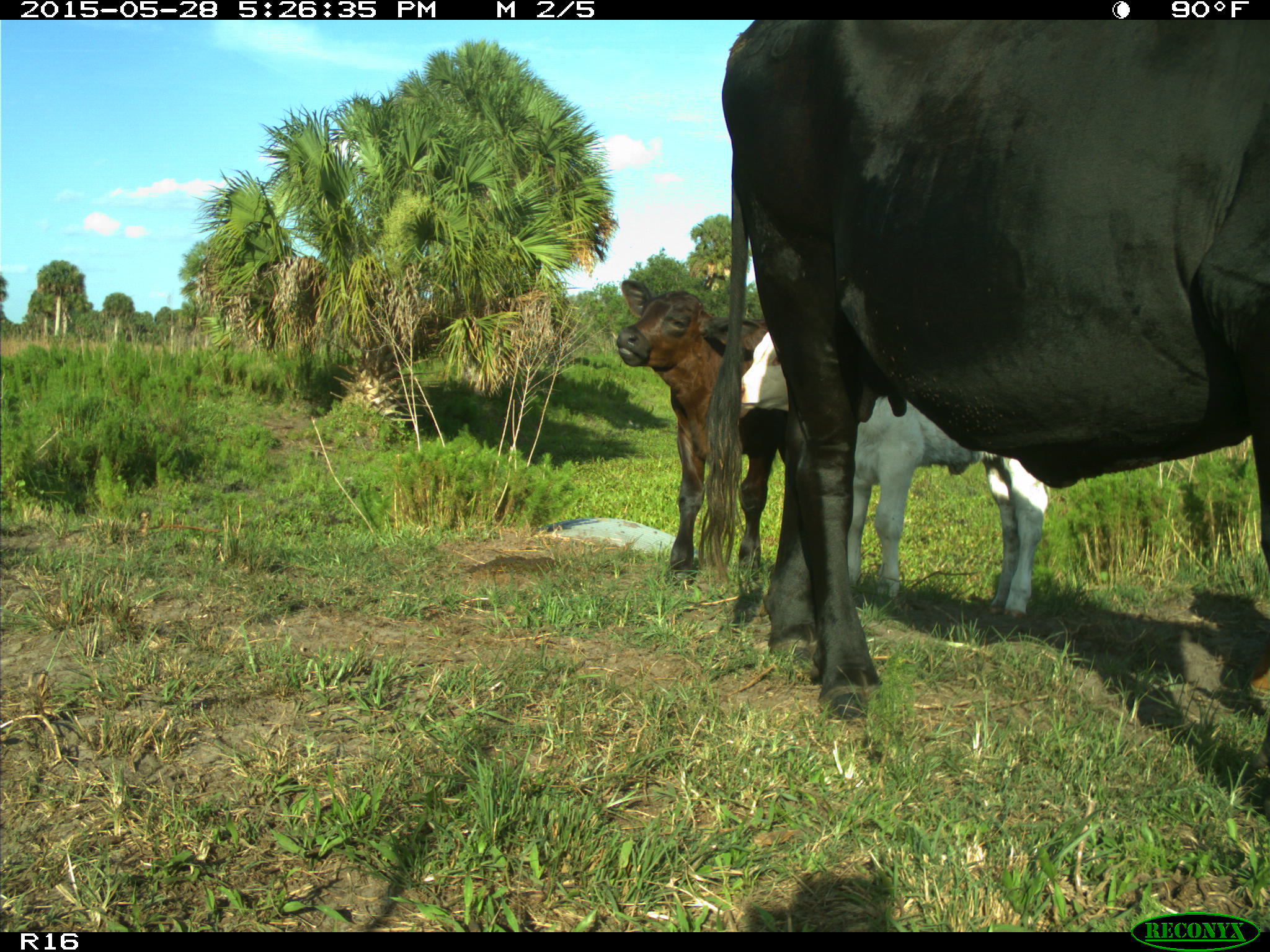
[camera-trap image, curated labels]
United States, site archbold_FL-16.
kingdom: Animalia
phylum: Chordata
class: Mammalia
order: Artiodactyla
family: Bovidae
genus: Bos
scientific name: Bos taurus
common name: domestic cow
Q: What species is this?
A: Bos taurus (domestic cow).